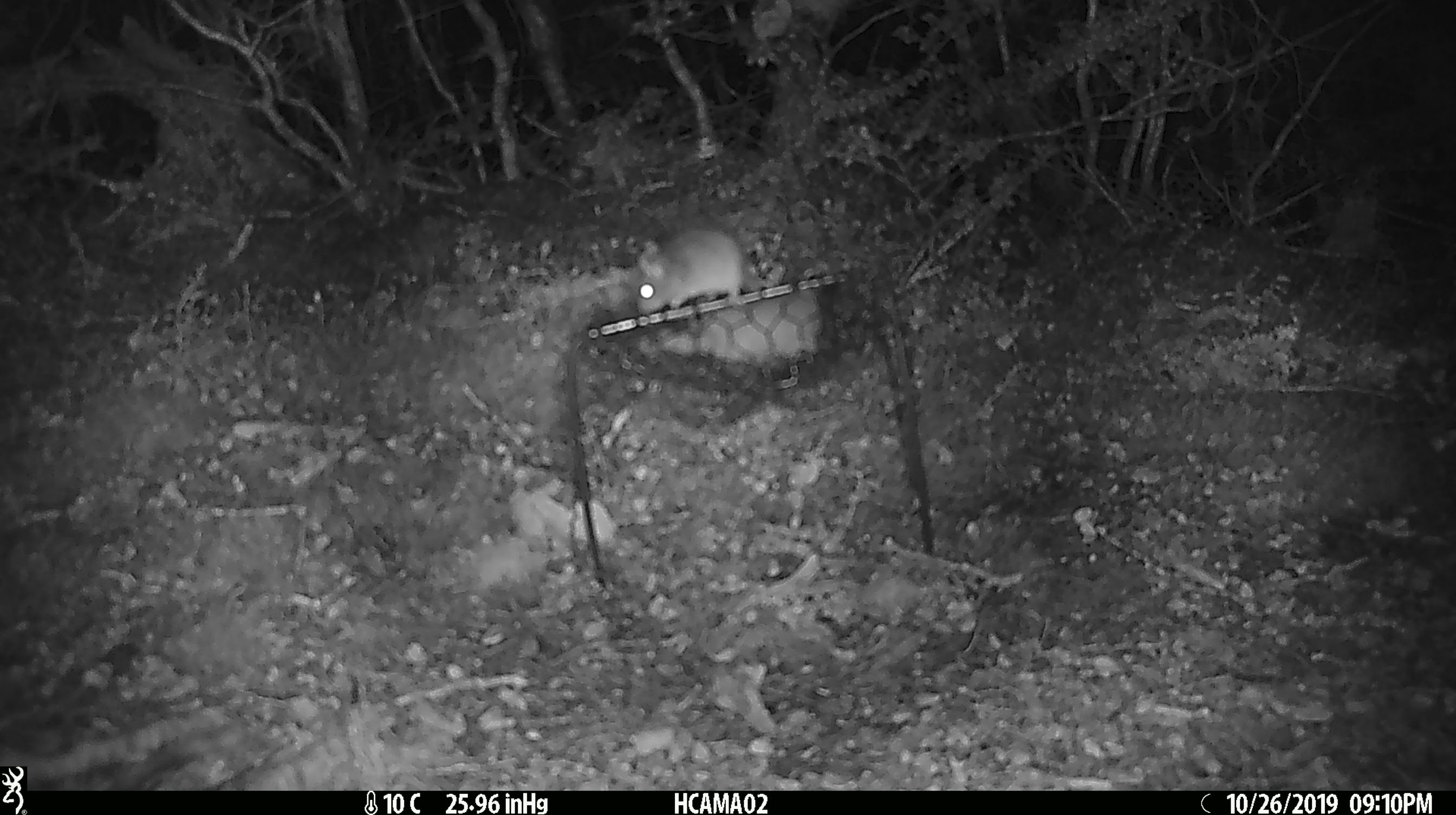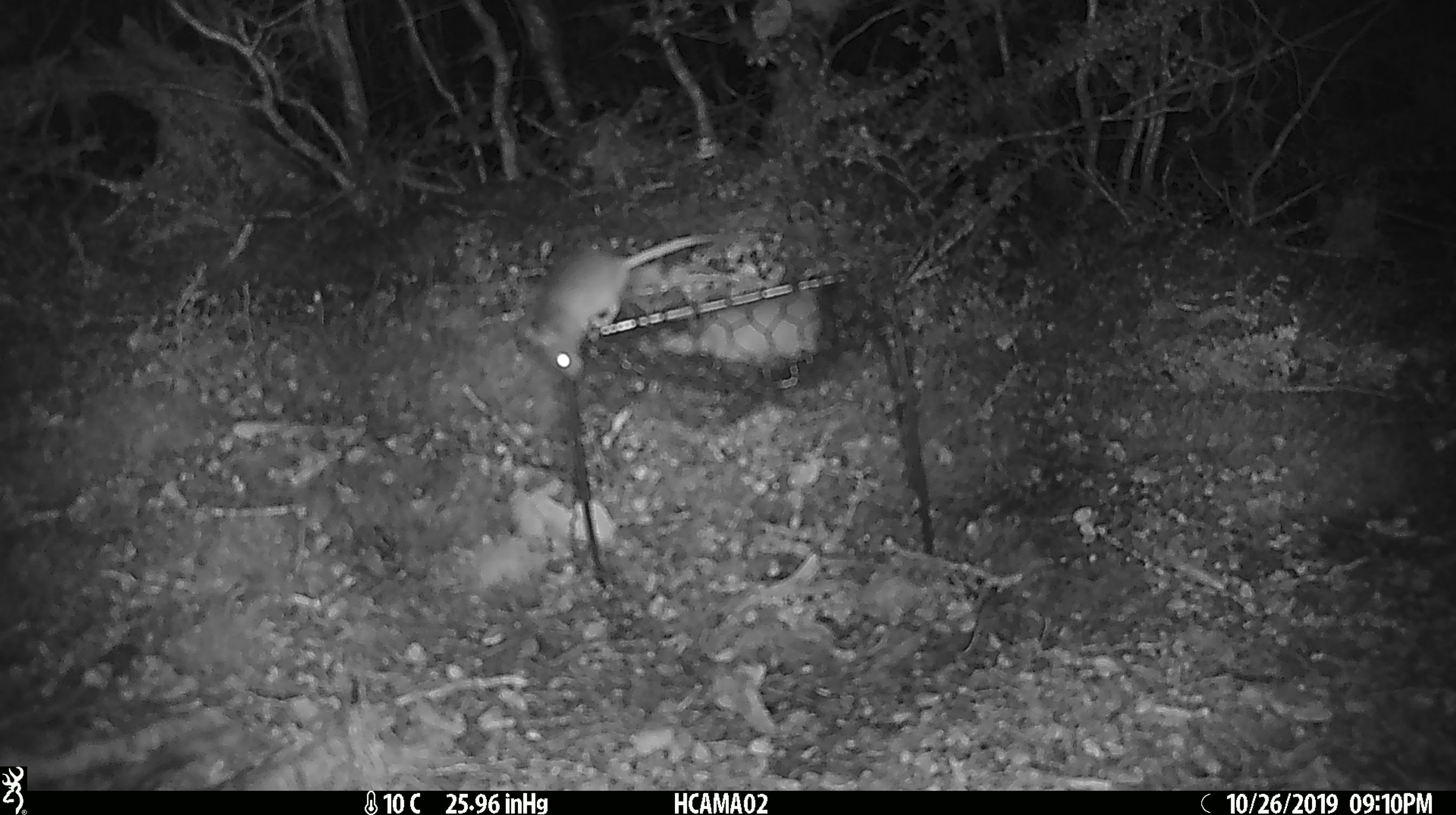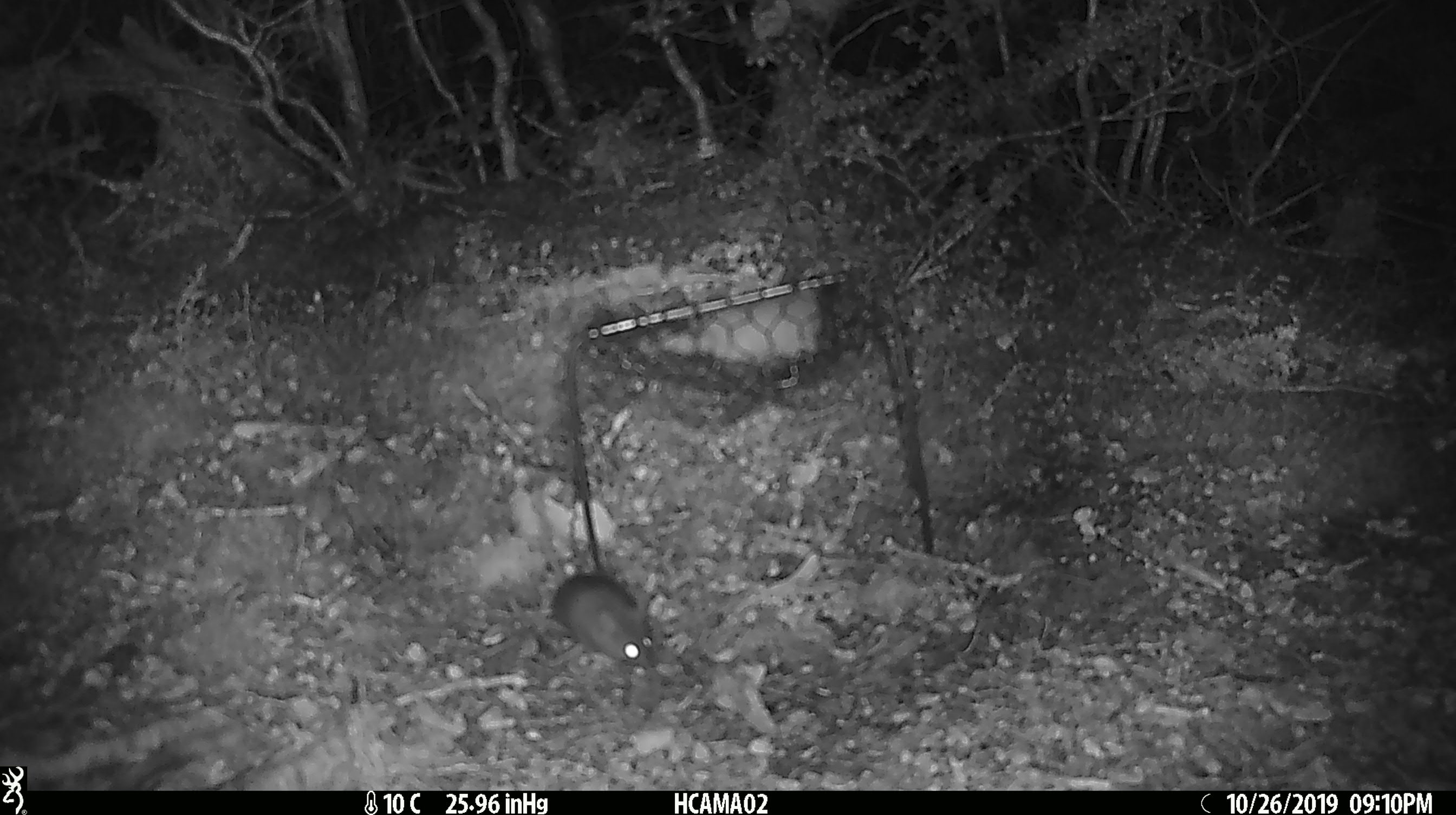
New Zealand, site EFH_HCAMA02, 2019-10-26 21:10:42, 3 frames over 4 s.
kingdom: Animalia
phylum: Chordata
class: Mammalia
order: Rodentia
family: Muridae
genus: Mus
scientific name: Mus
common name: mouse